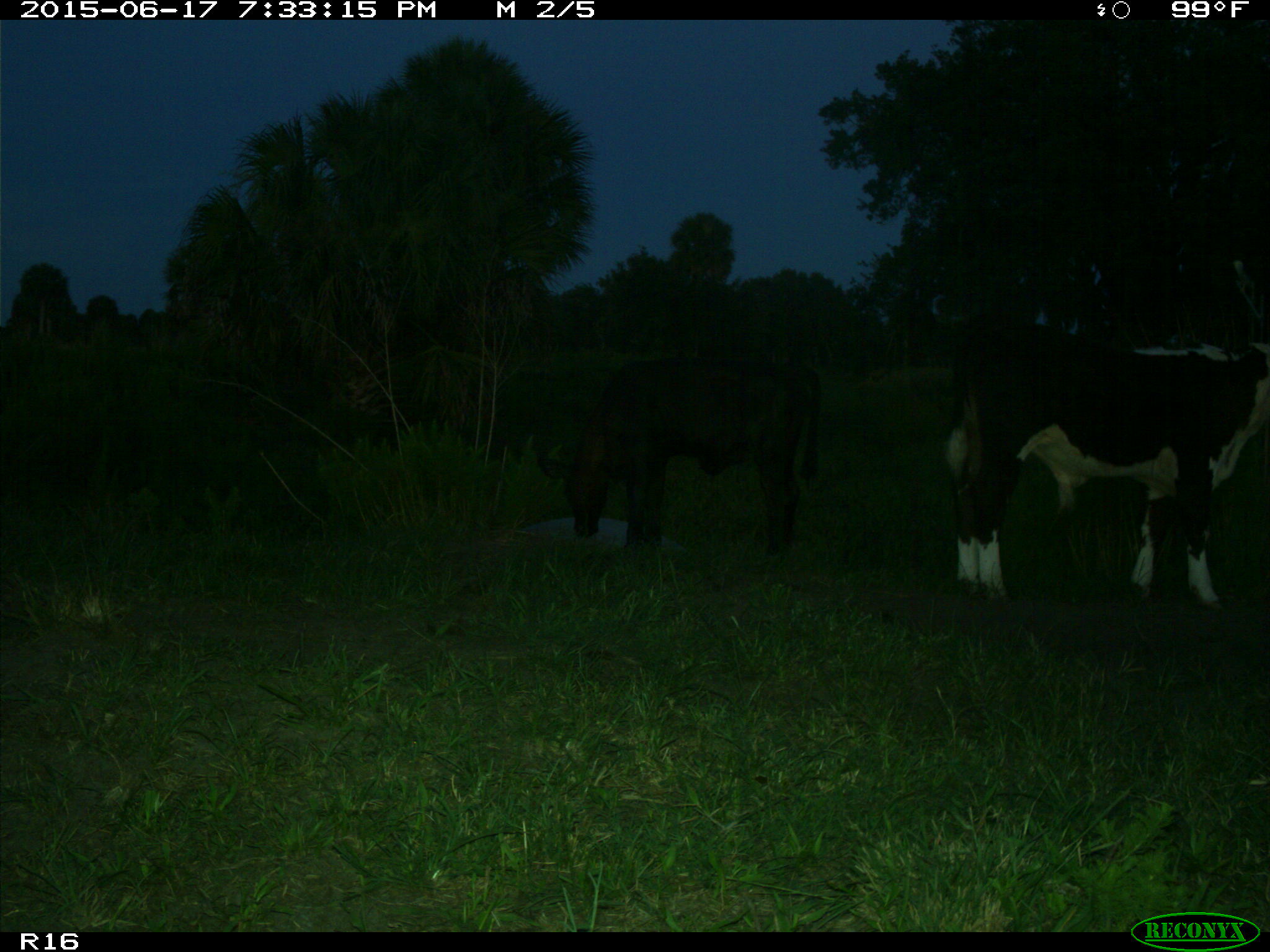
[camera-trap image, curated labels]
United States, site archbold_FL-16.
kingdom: Animalia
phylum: Chordata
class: Mammalia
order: Artiodactyla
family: Bovidae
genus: Bos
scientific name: Bos taurus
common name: domestic cow